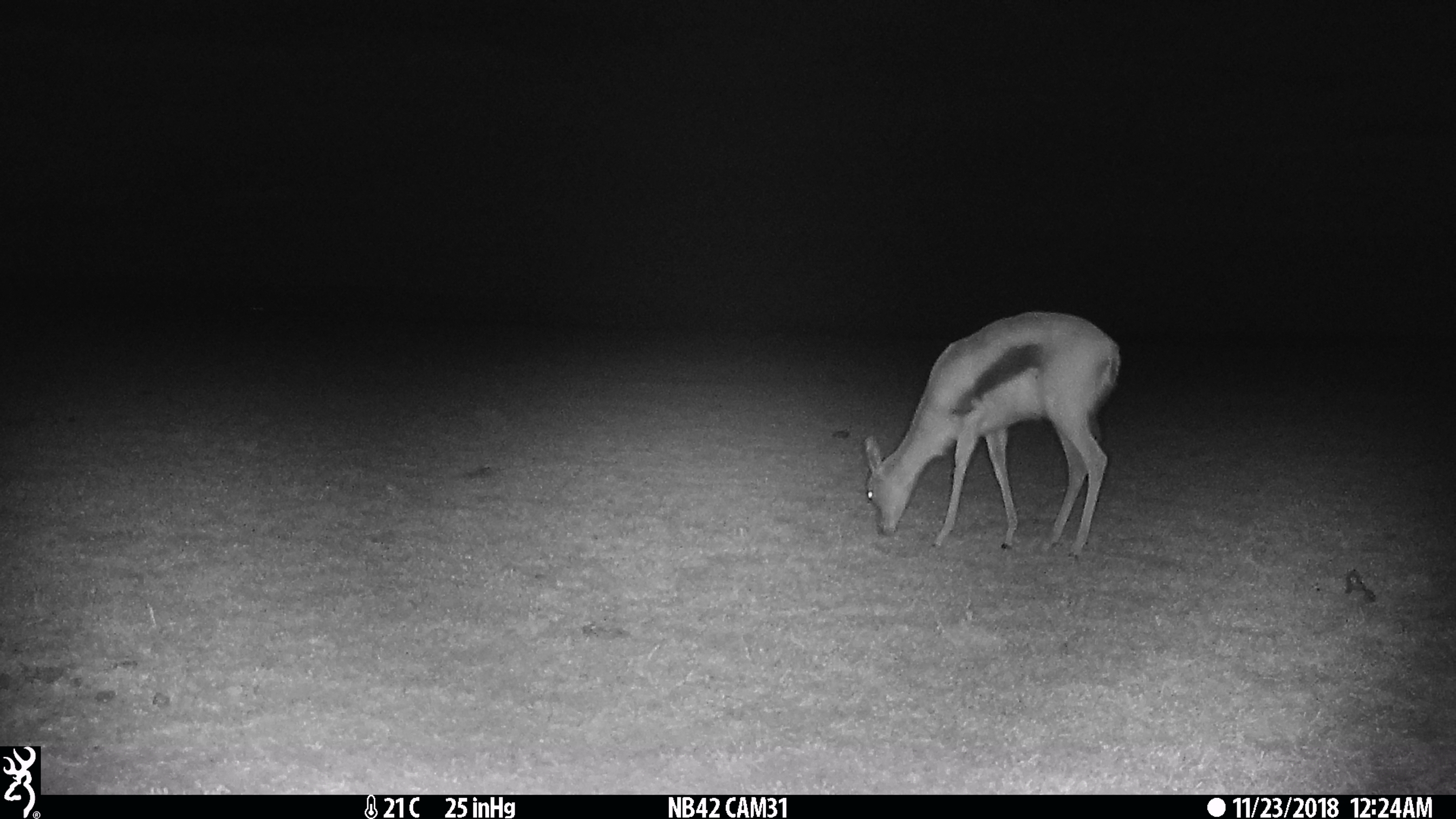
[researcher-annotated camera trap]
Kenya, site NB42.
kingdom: Animalia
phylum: Chordata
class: Mammalia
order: Artiodactyla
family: Bovidae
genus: Eudorcas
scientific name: Eudorcas thomsonii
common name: thomon's gazelle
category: gazelle thomsons